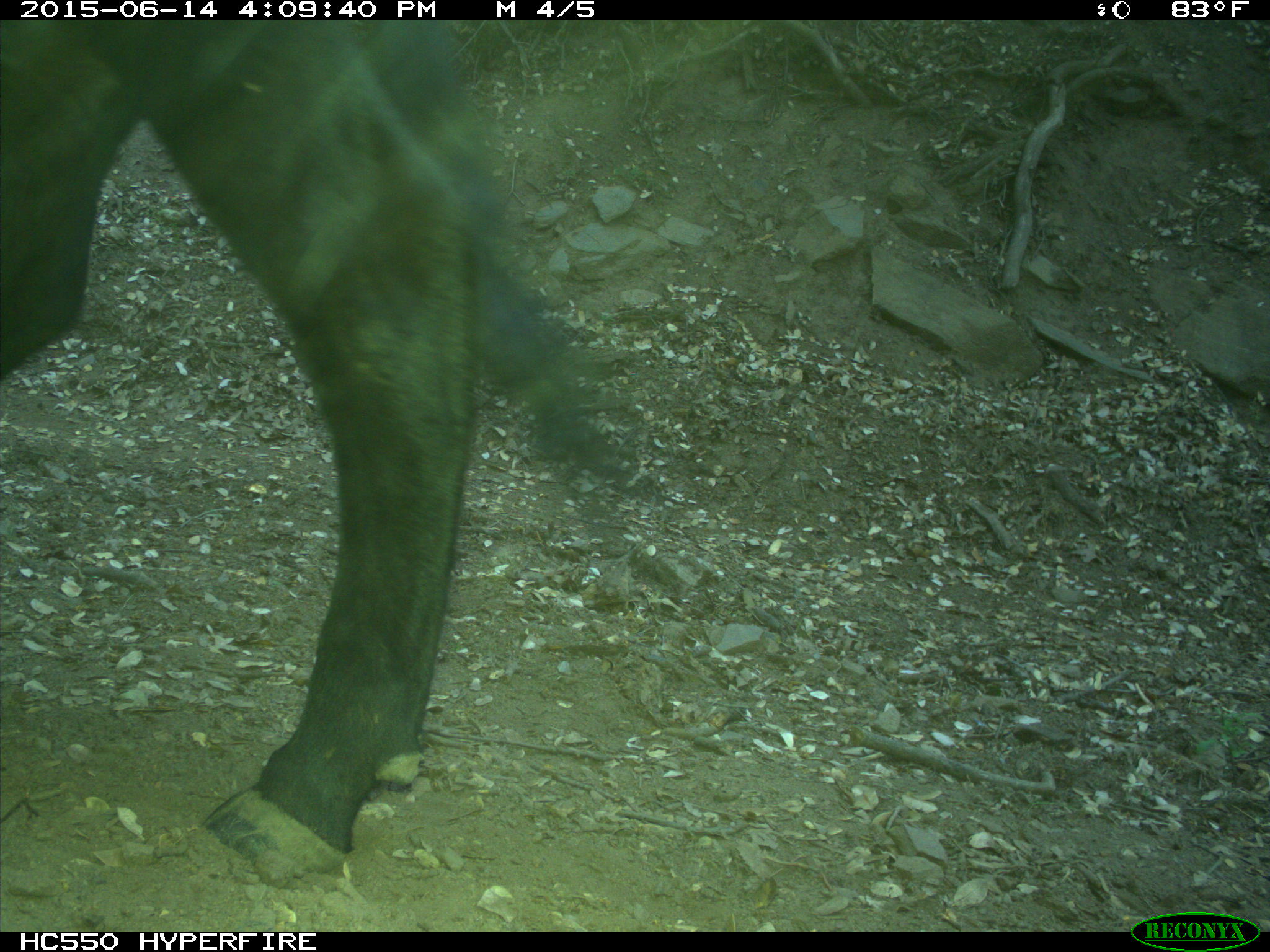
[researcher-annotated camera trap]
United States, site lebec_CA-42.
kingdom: Animalia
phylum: Chordata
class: Mammalia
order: Artiodactyla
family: Bovidae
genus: Bos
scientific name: Bos taurus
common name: domestic cow